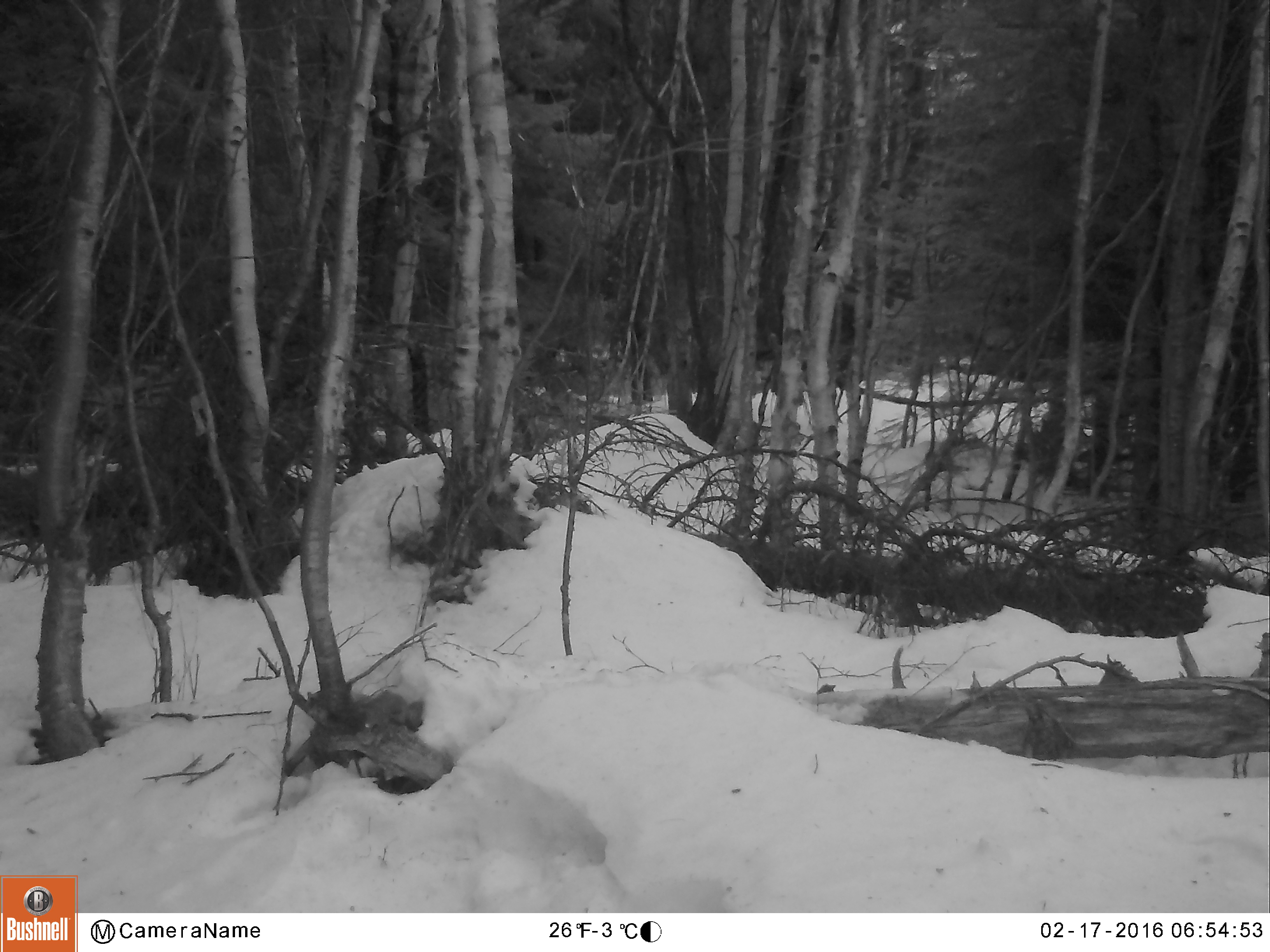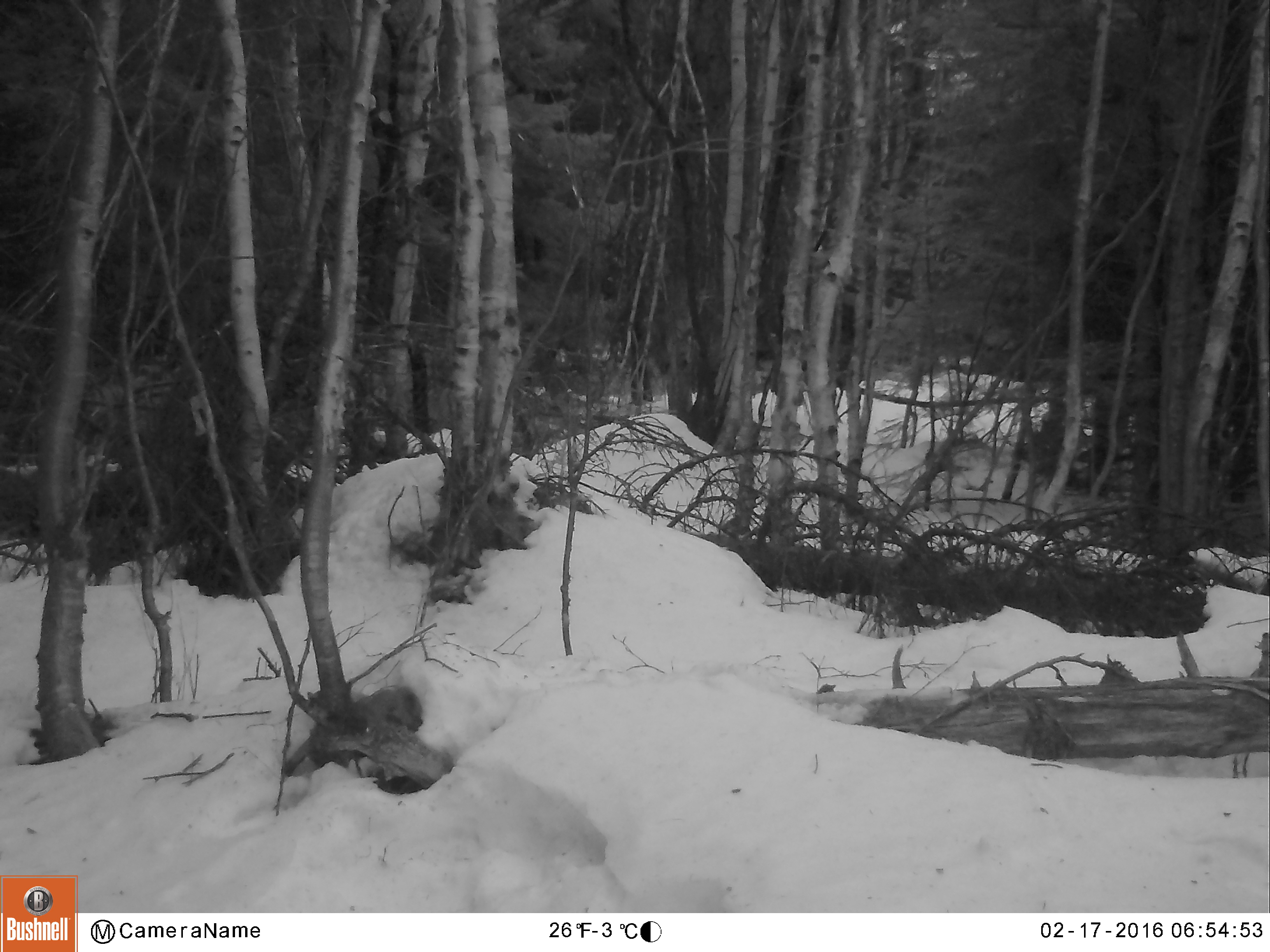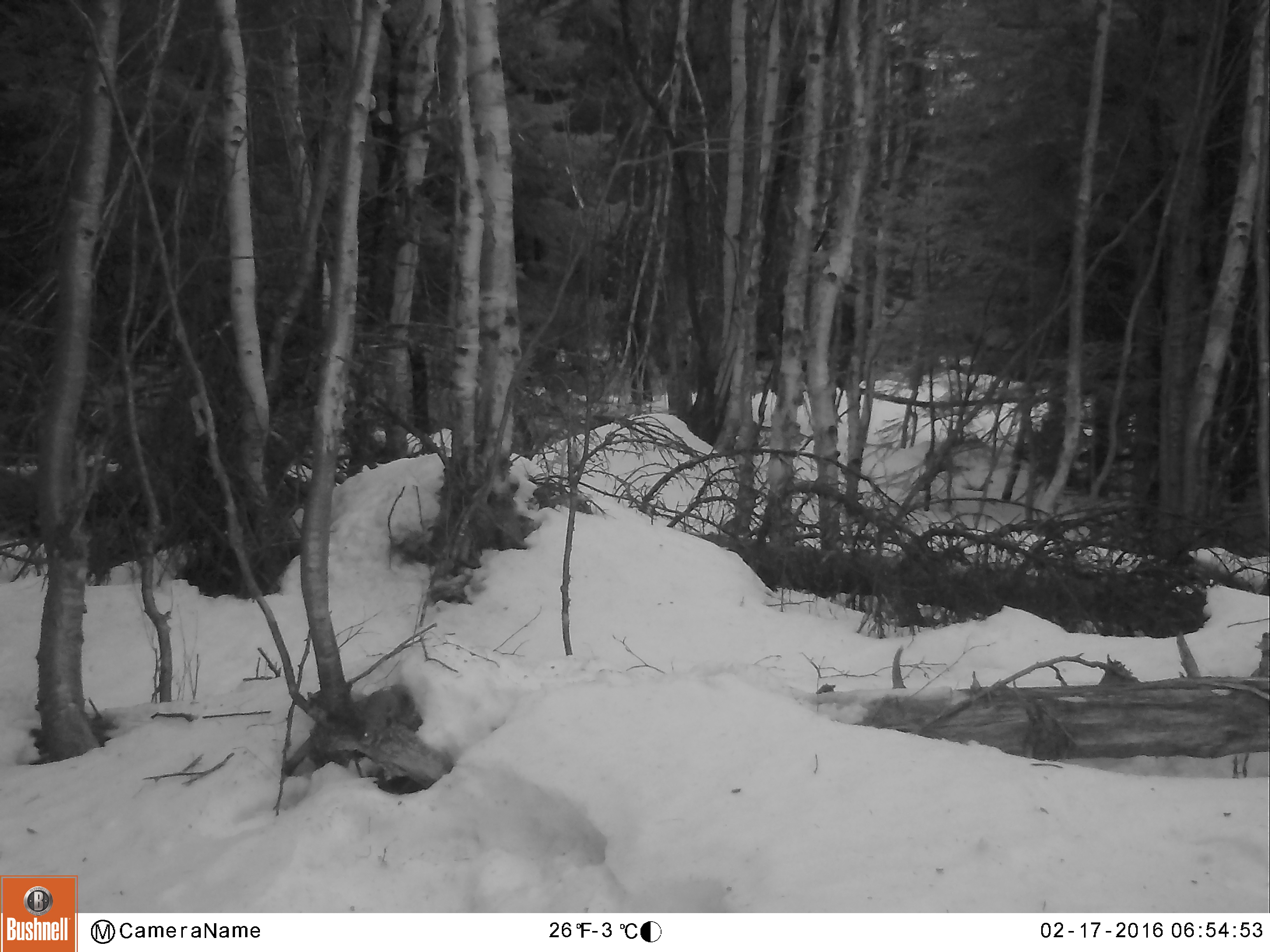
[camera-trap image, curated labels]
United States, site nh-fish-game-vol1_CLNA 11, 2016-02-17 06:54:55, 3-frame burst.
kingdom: Animalia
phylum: Chordata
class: Mammalia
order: Rodentia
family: Sciuridae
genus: Tamiasciurus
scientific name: Tamiasciurus hudsonicus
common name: red squirrel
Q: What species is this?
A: Red squirrel (Tamiasciurus hudsonicus).